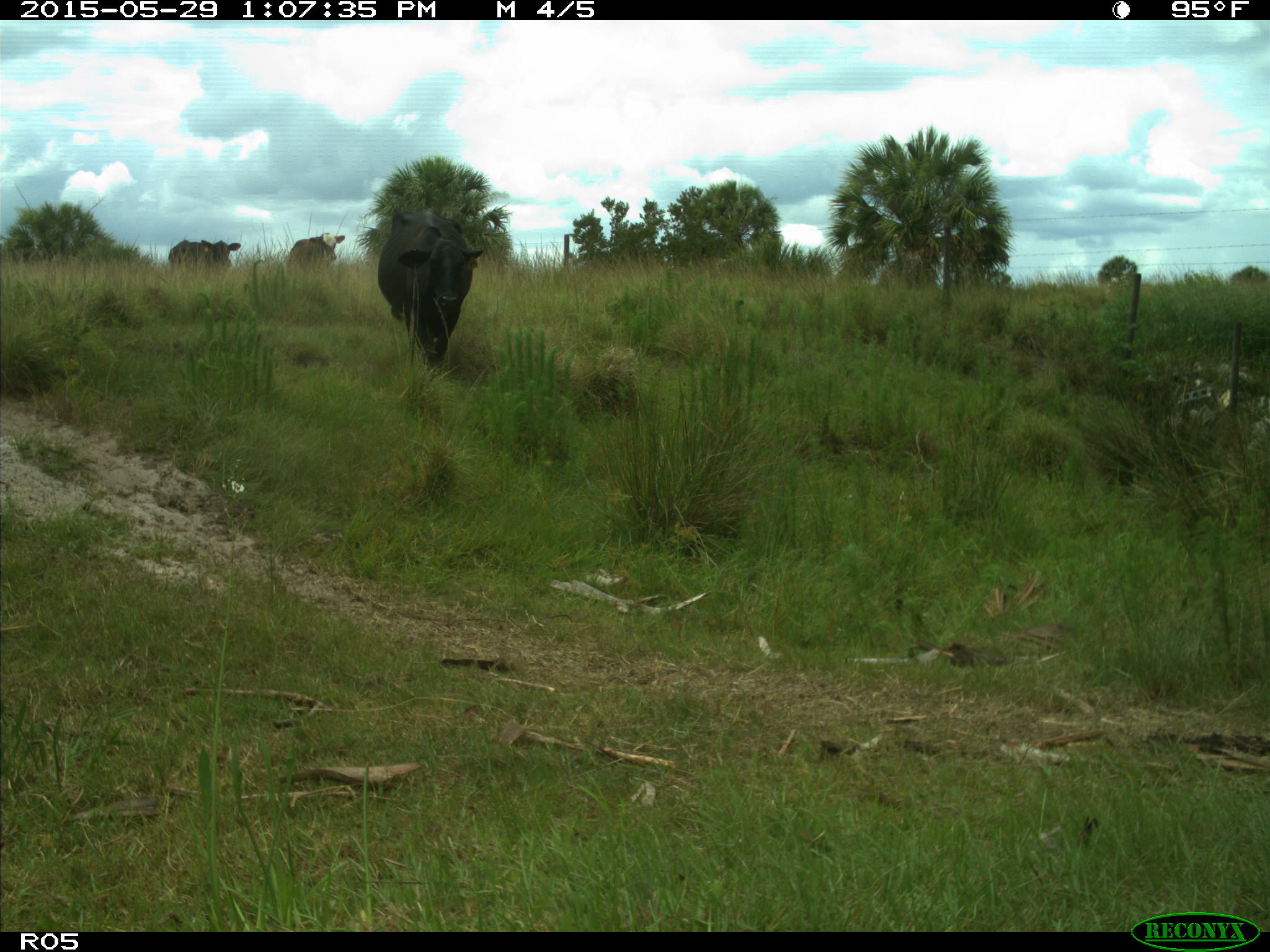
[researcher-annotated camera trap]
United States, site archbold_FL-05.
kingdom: Animalia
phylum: Chordata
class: Mammalia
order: Artiodactyla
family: Bovidae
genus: Bos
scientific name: Bos taurus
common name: domestic cow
Bos taurus (domestic cow).